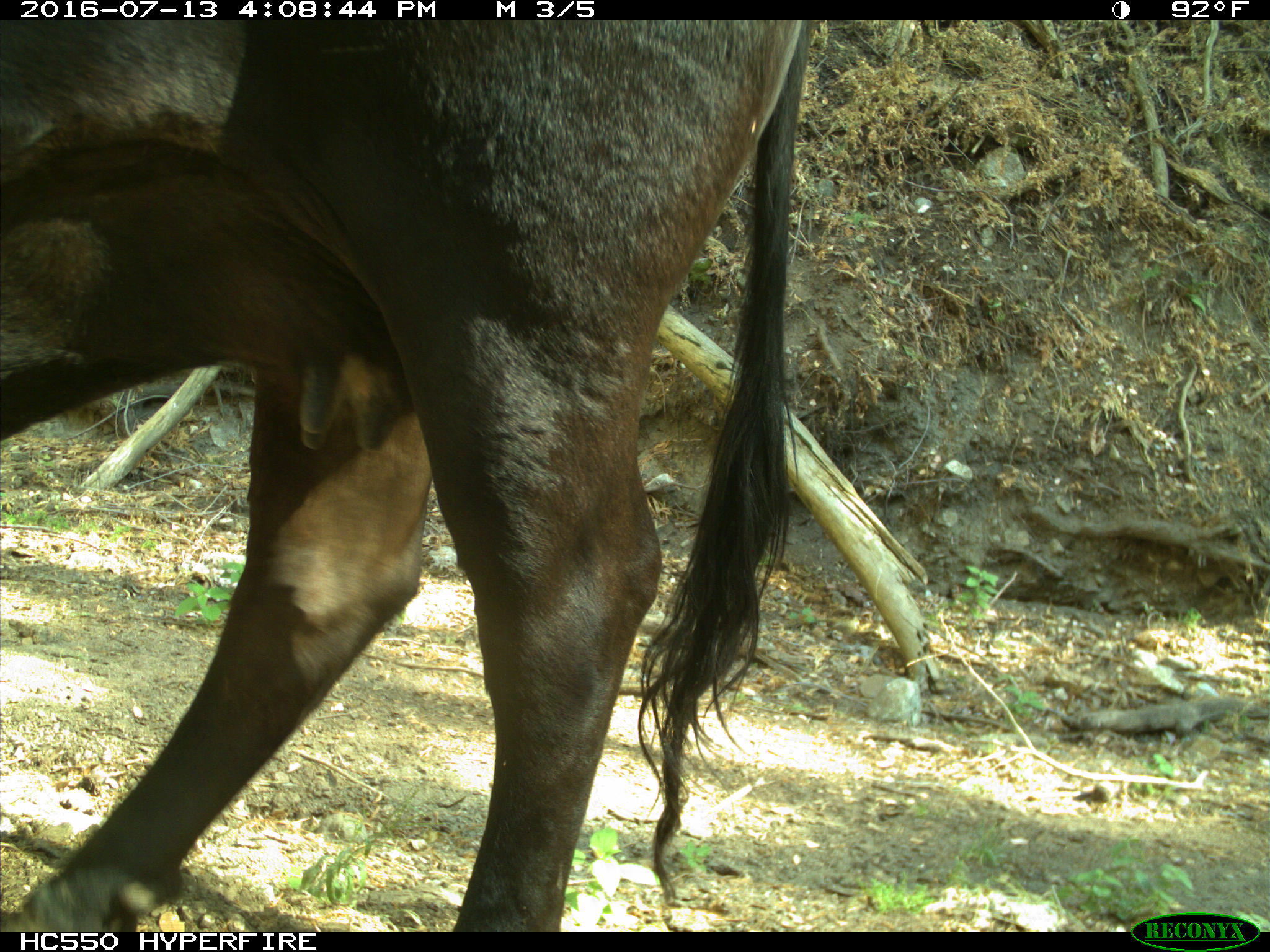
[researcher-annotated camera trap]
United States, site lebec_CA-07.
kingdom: Animalia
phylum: Chordata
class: Mammalia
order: Artiodactyla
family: Bovidae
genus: Bos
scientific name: Bos taurus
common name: domestic cow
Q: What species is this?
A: Bos taurus (domestic cow).